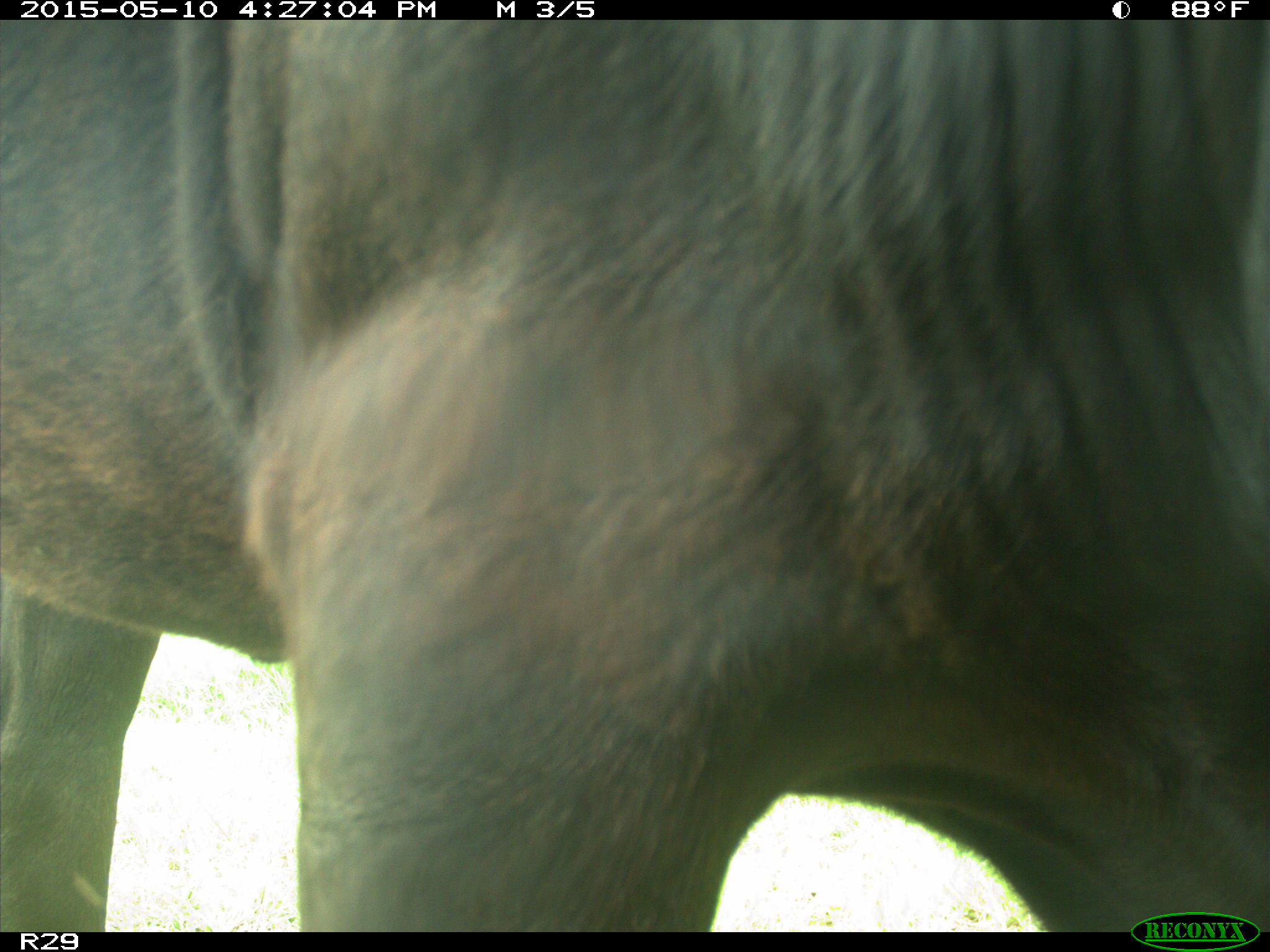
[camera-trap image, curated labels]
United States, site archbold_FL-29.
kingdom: Animalia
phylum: Chordata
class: Mammalia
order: Artiodactyla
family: Bovidae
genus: Bos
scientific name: Bos taurus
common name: domestic cow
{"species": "Bos taurus (domestic cow)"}